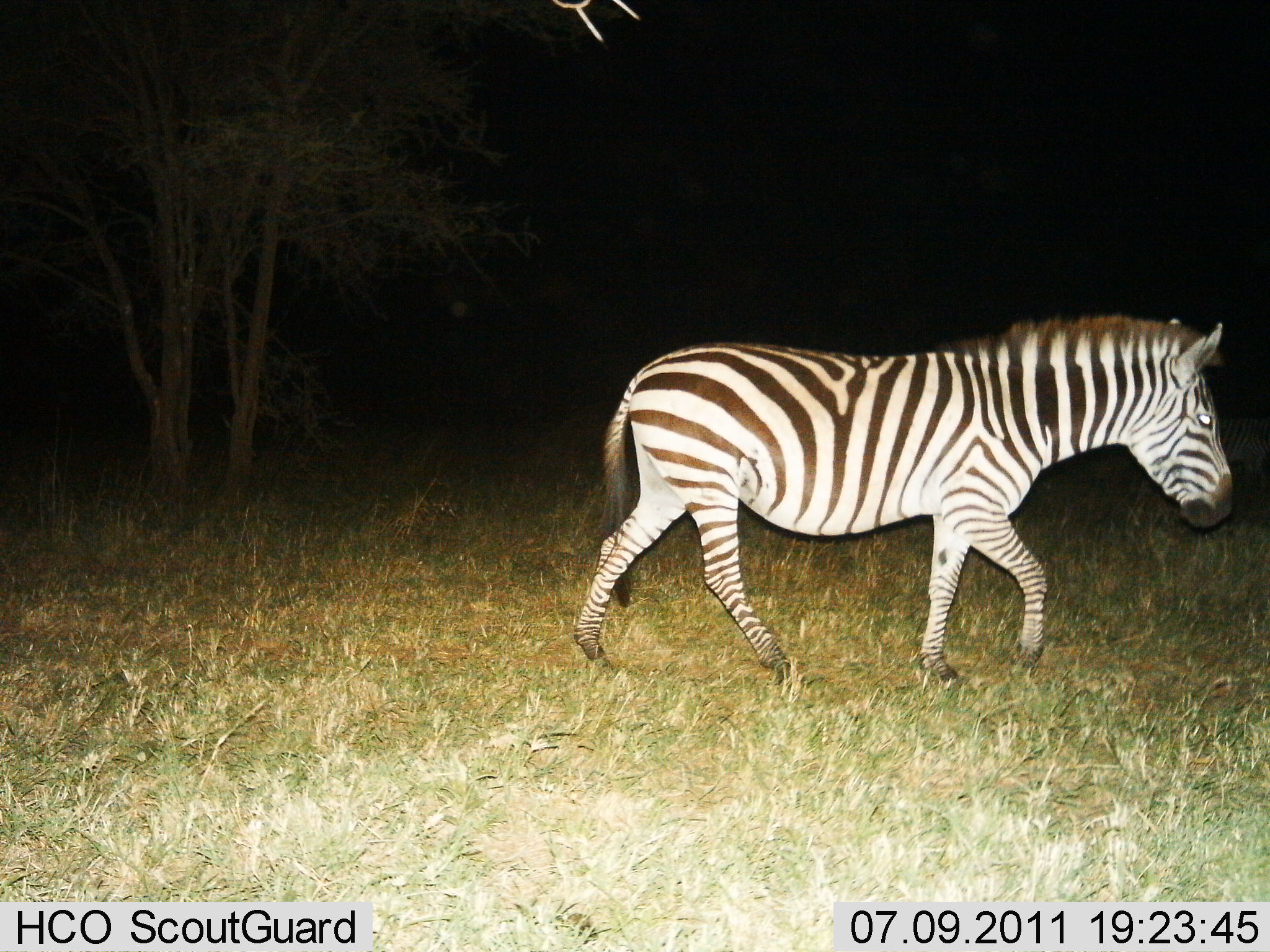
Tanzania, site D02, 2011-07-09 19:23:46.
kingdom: Animalia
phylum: Chordata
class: Mammalia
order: Perissodactyla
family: Equidae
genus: Equus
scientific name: Equus quagga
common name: plains zebra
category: zebra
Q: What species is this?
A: Zebra (plains zebra) (Equus quagga).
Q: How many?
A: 1.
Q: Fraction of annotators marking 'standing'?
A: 8%.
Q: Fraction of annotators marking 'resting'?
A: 0%.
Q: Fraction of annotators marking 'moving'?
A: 92%.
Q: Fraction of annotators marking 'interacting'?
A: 0%.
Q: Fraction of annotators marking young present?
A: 0%.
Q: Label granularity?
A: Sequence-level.